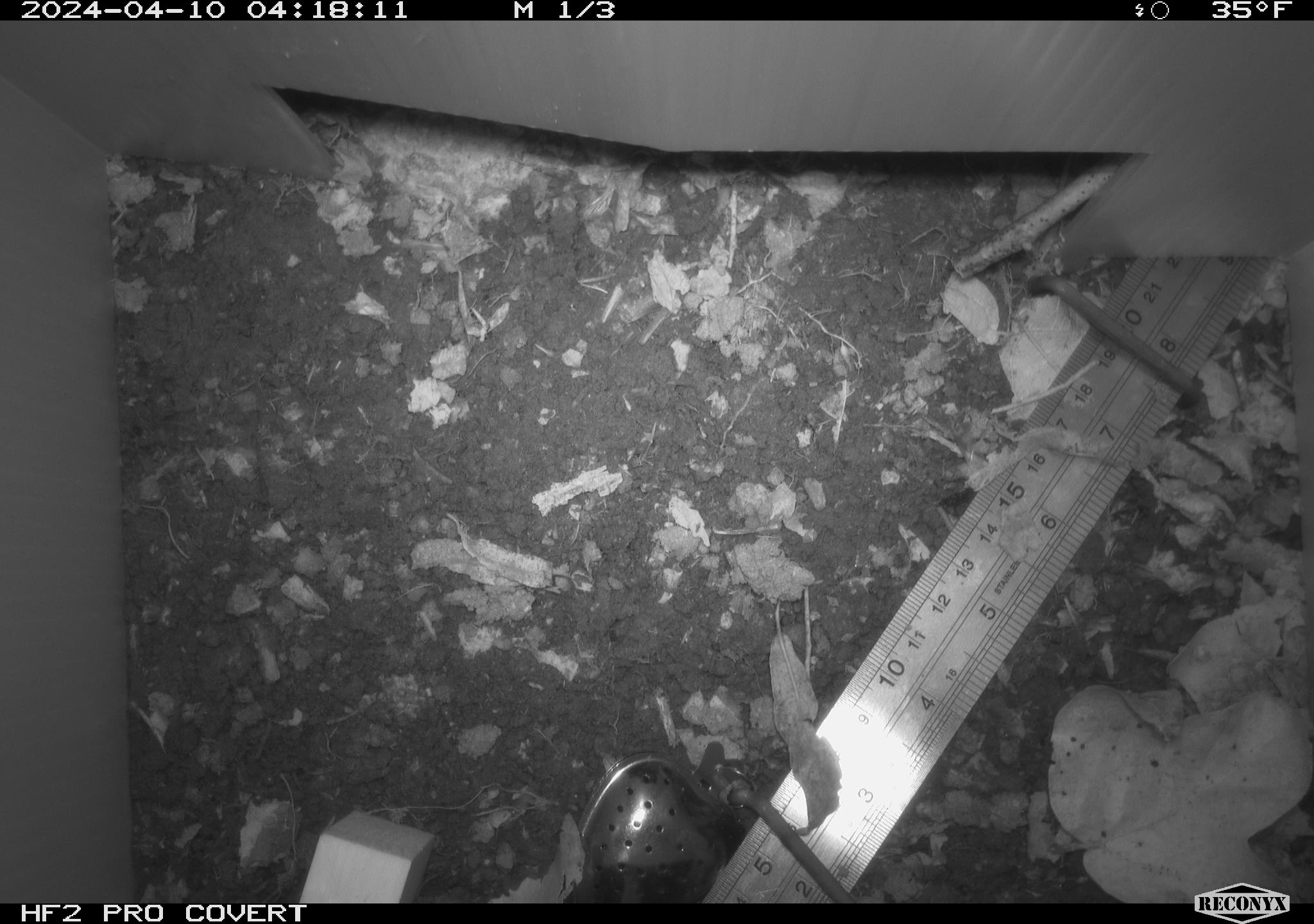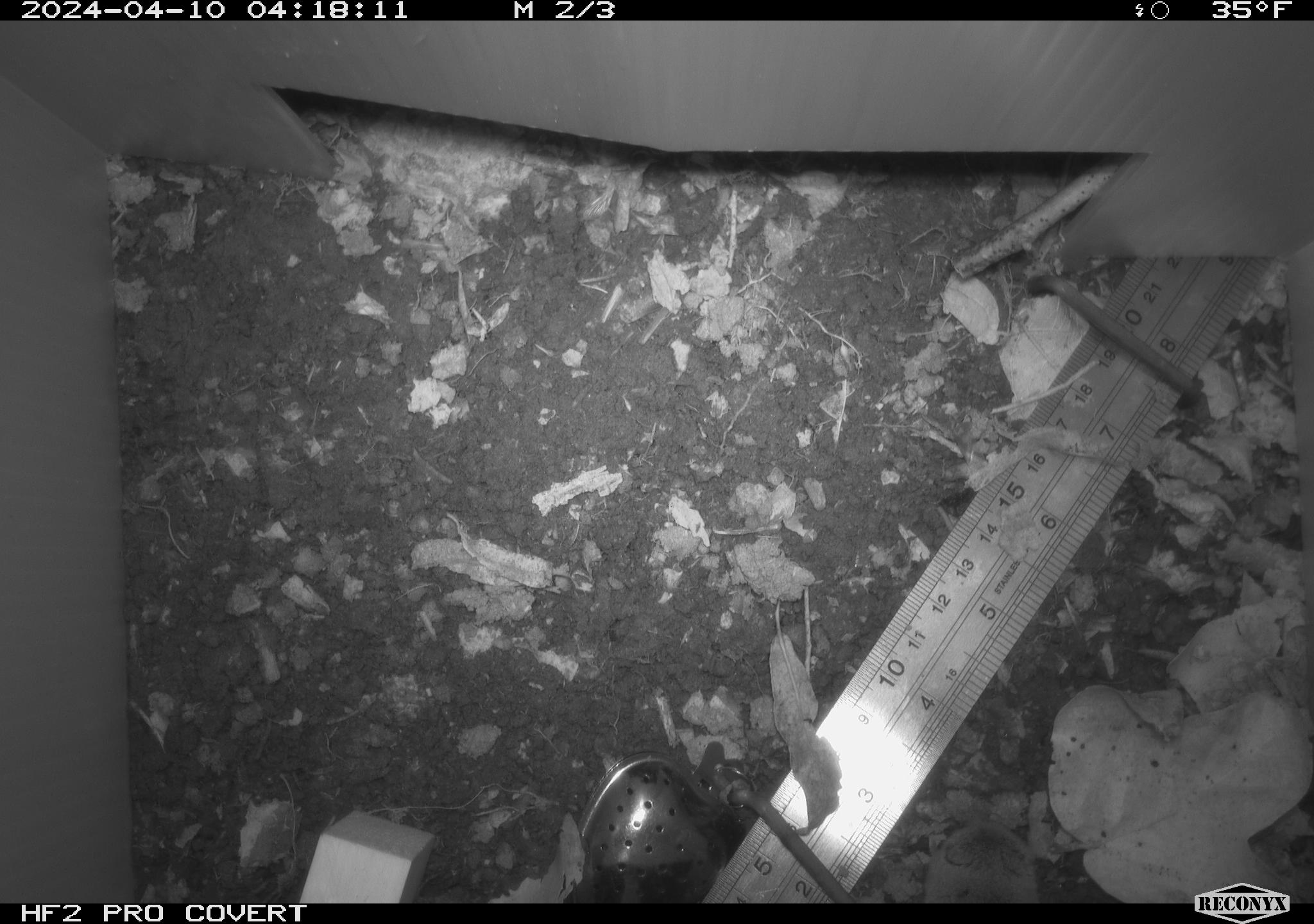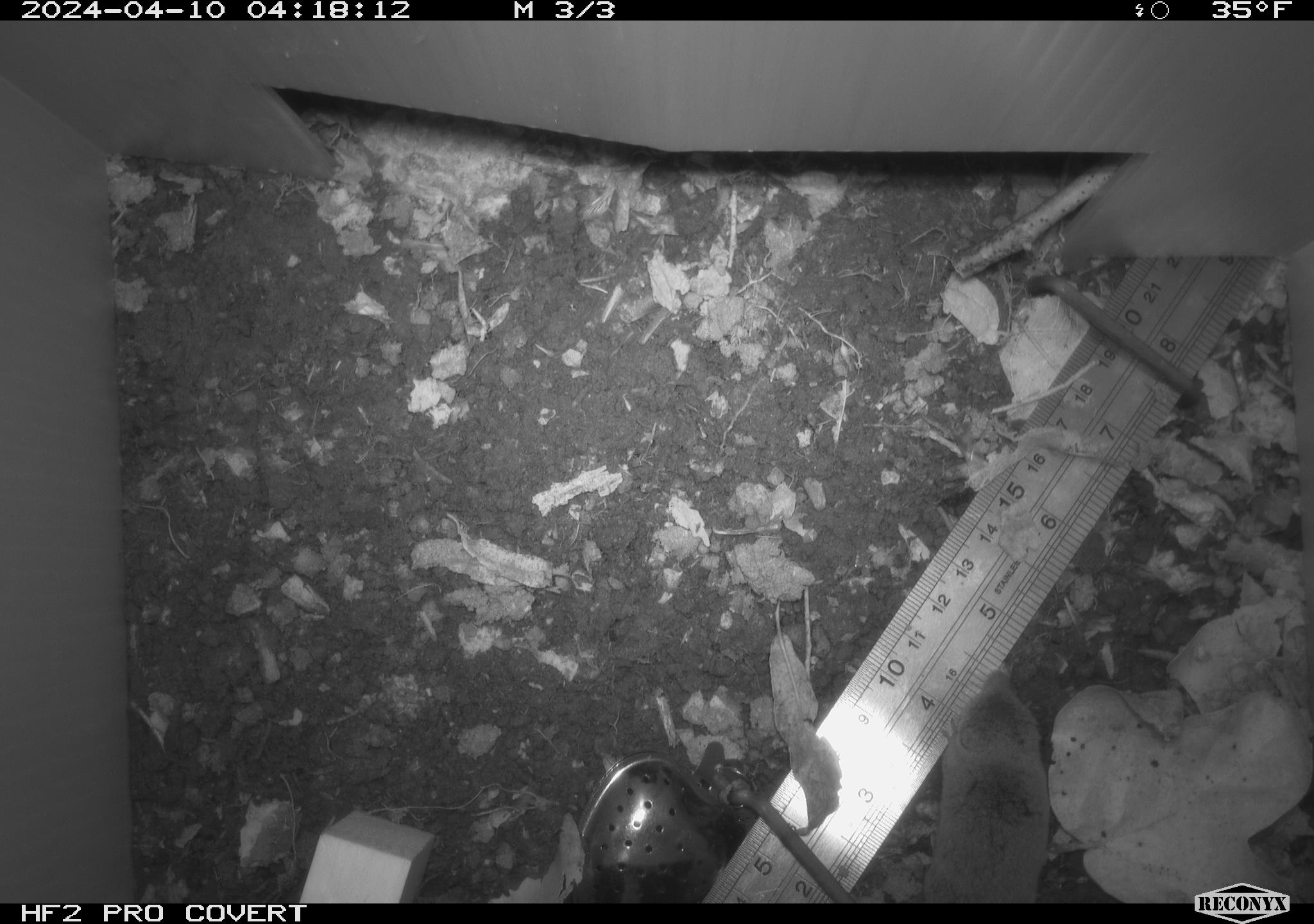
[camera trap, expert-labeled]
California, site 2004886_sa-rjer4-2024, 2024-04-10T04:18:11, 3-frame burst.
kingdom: Animalia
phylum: Chordata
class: Mammalia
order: Eulipotyphla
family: Soricidae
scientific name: Soricidae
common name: shrews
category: soricidae family